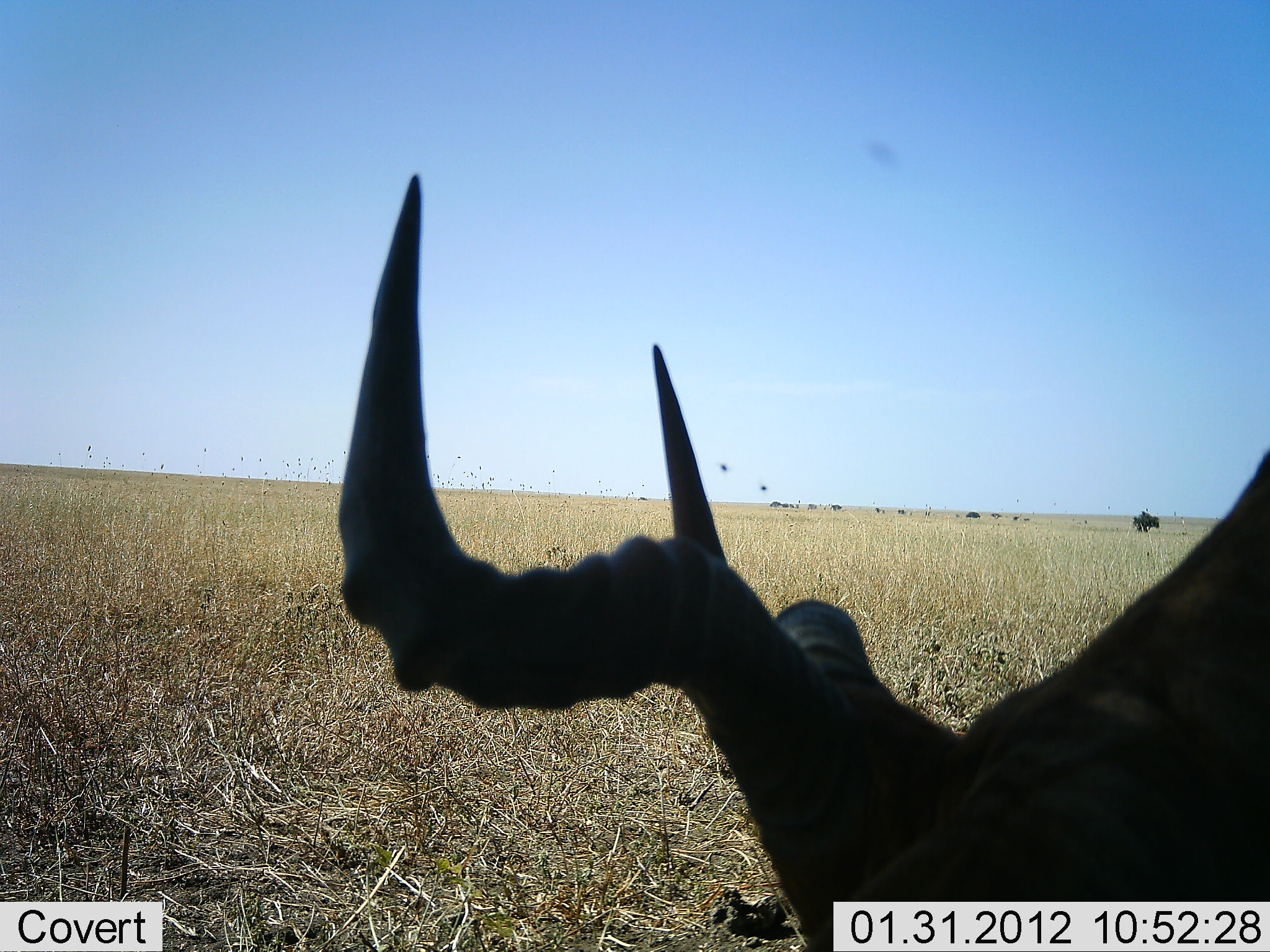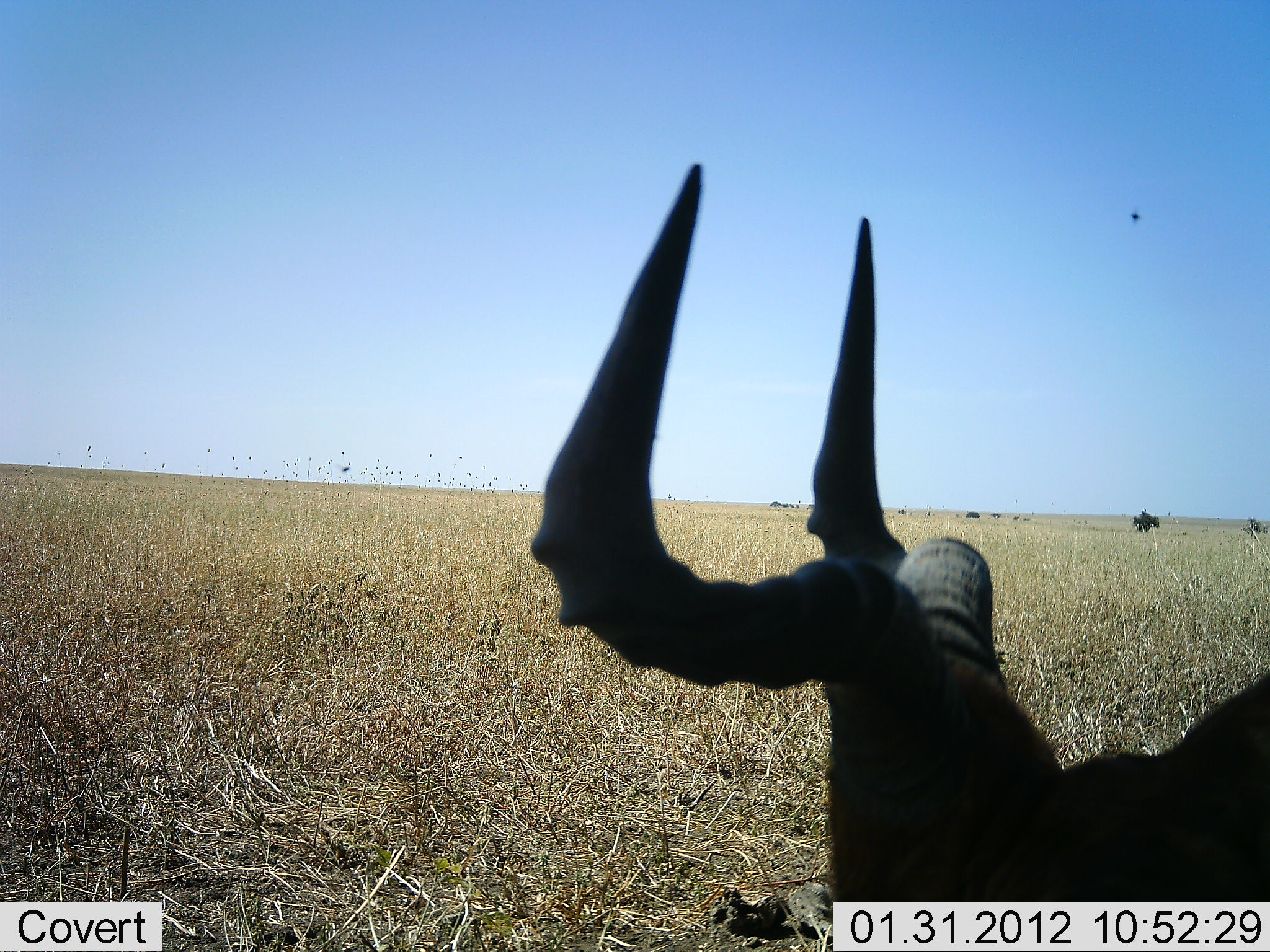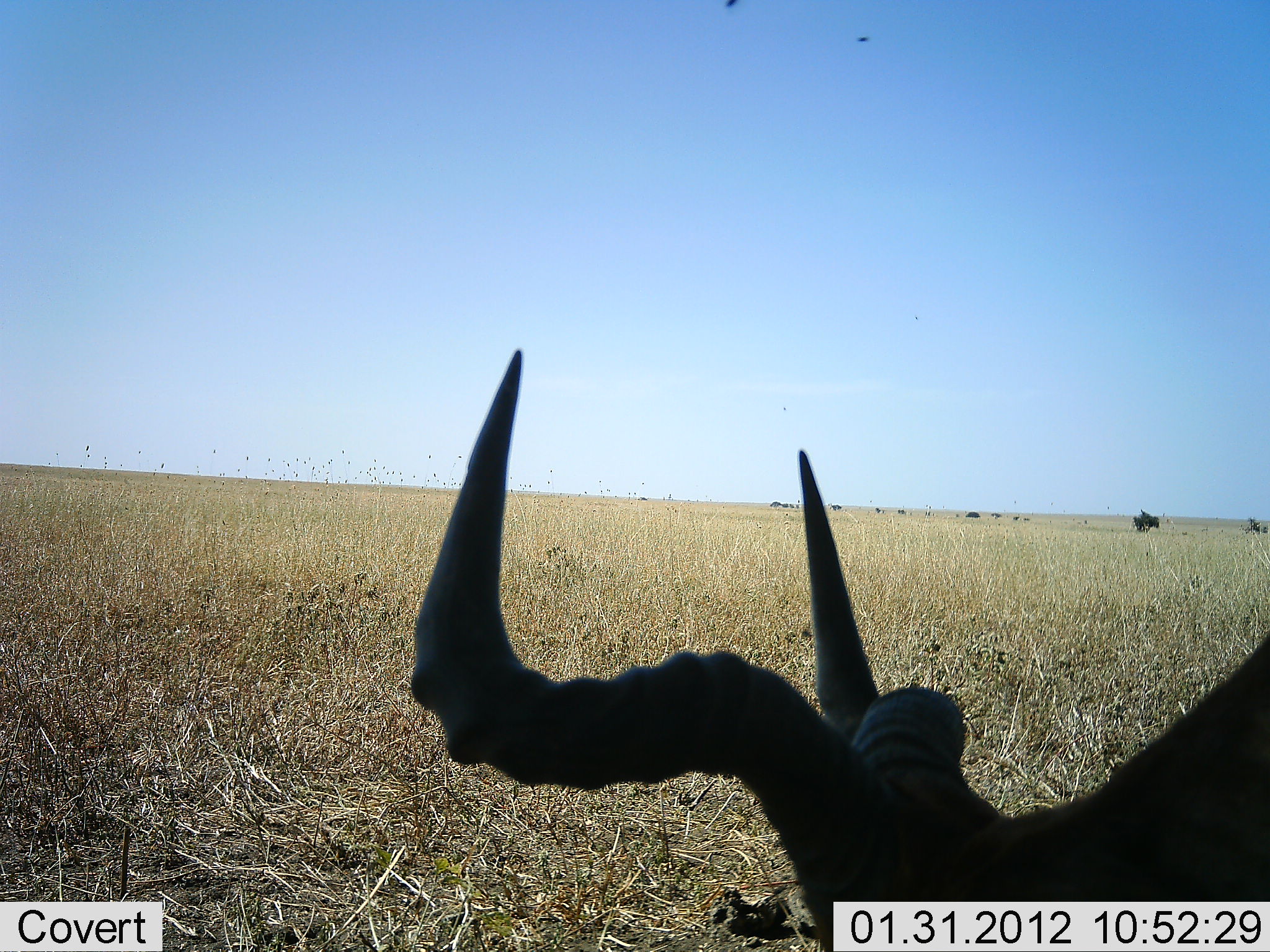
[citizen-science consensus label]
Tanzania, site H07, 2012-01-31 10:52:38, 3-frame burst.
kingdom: Animalia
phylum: Chordata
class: Mammalia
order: Artiodactyla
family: Bovidae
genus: Alcelaphus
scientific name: Alcelaphus buselaphus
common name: hartebeest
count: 1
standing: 24%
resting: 43%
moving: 5%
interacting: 0%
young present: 0%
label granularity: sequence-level